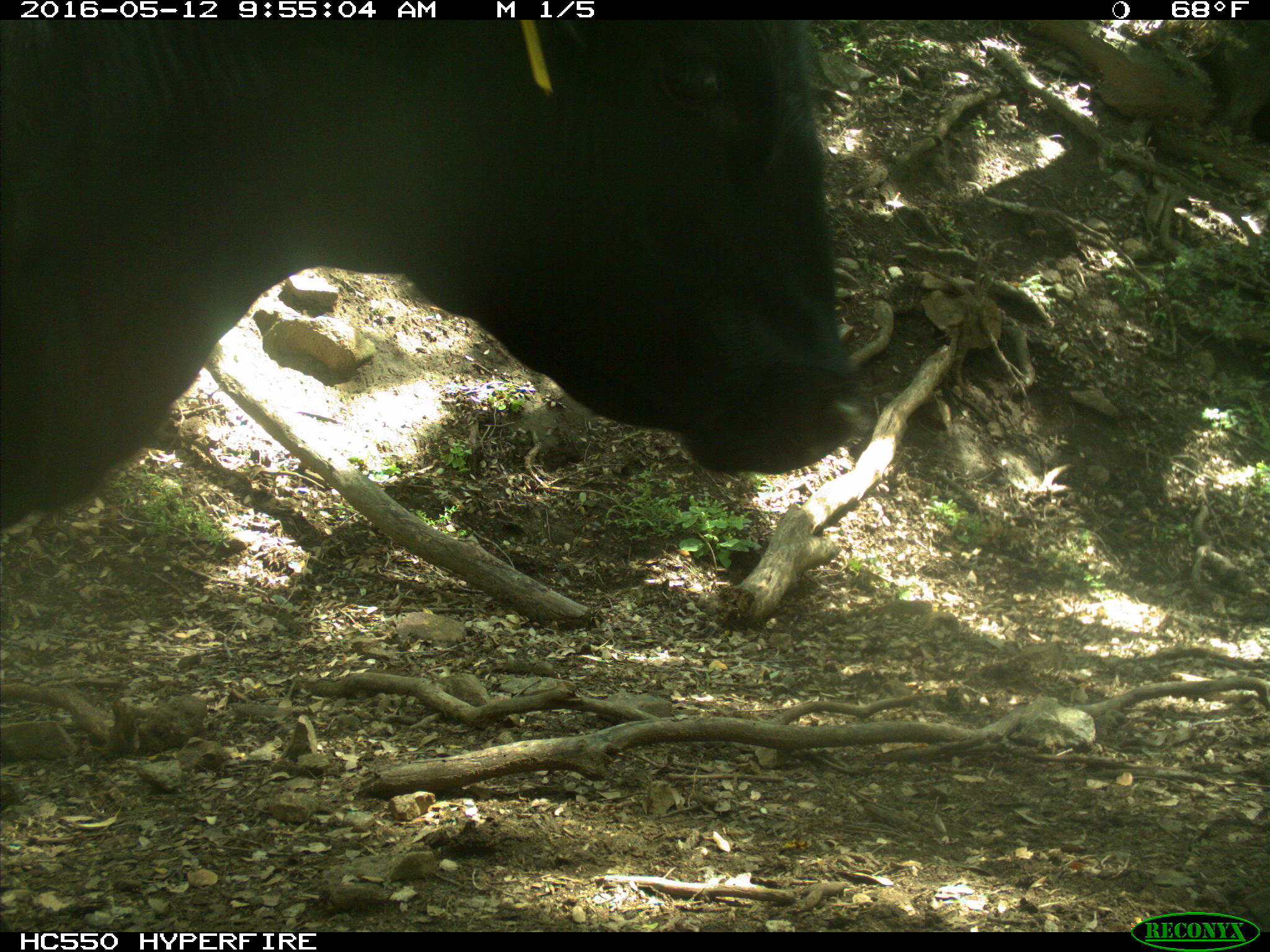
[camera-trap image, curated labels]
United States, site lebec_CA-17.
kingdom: Animalia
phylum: Chordata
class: Mammalia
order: Artiodactyla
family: Bovidae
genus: Bos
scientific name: Bos taurus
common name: domestic cow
Bos taurus (domestic cow).